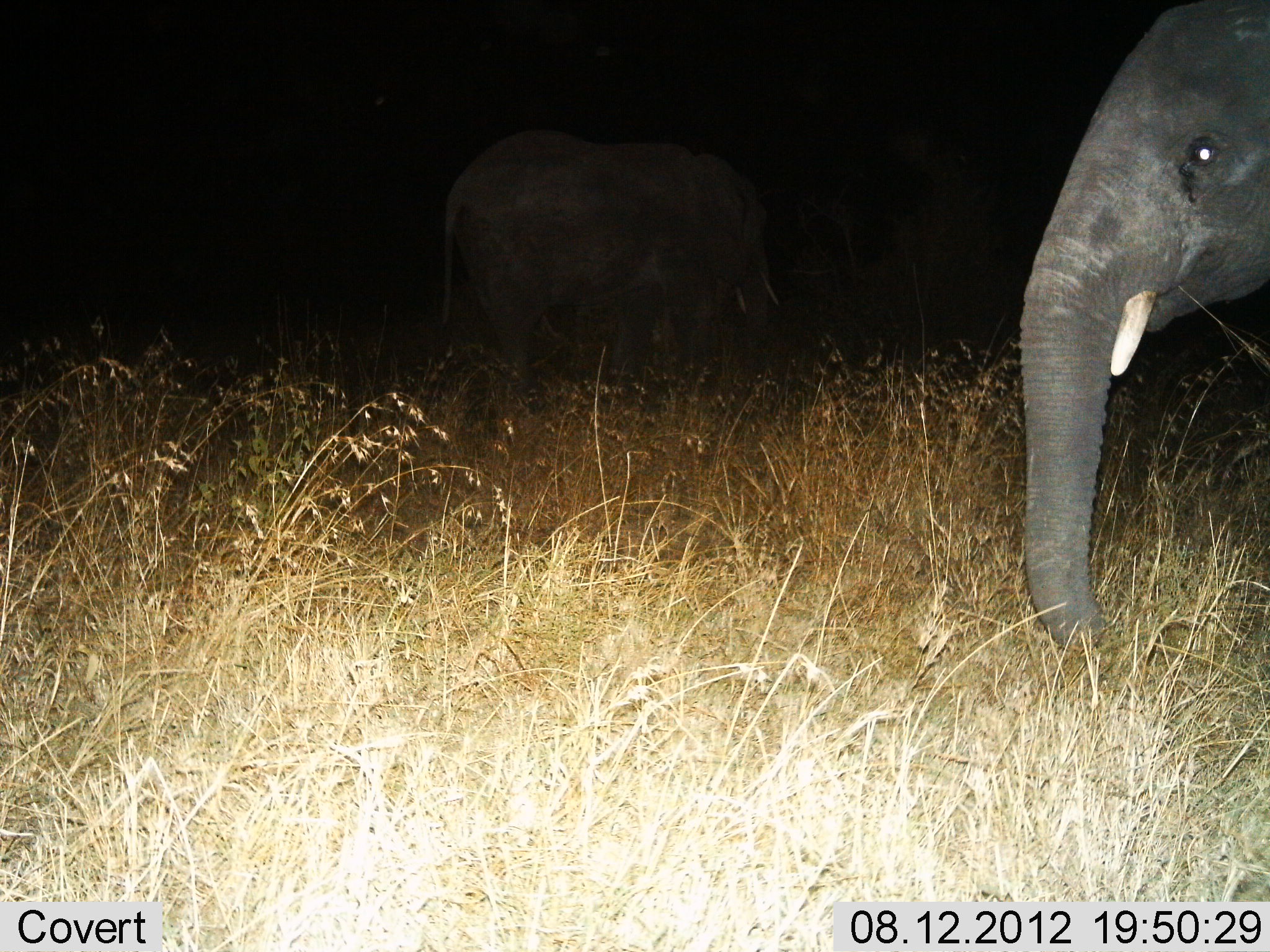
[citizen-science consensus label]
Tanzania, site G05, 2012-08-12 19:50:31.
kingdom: Animalia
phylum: Chordata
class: Mammalia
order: Proboscidea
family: Elephantidae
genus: Loxodonta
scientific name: Loxodonta africana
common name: african bush elephant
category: elephant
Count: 2.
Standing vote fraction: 90%.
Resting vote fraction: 0%.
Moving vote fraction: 0%.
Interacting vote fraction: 0%.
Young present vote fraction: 10%.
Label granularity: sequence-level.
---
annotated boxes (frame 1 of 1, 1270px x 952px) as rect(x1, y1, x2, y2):
animal: rect(1021, 0, 1270, 651)